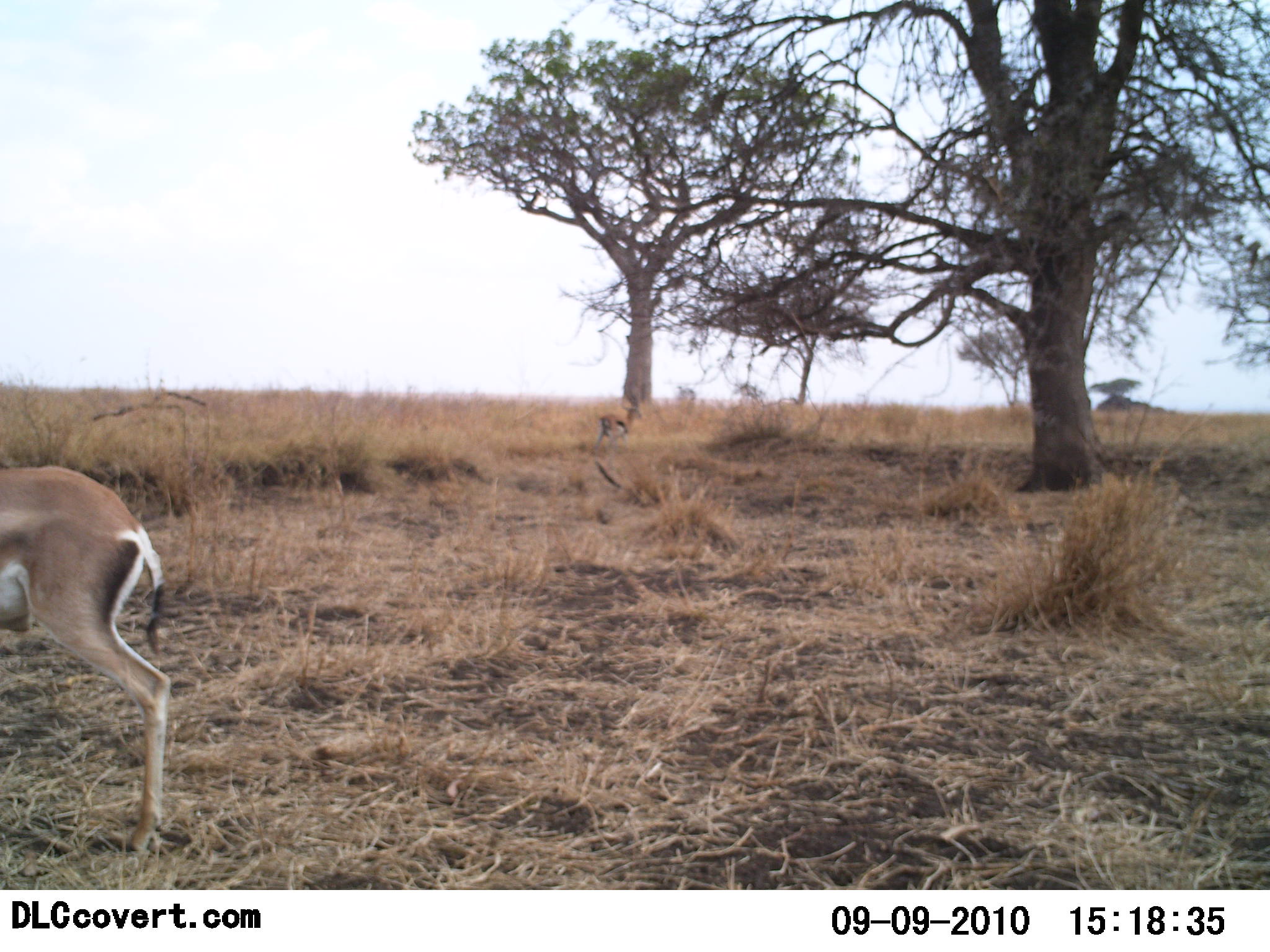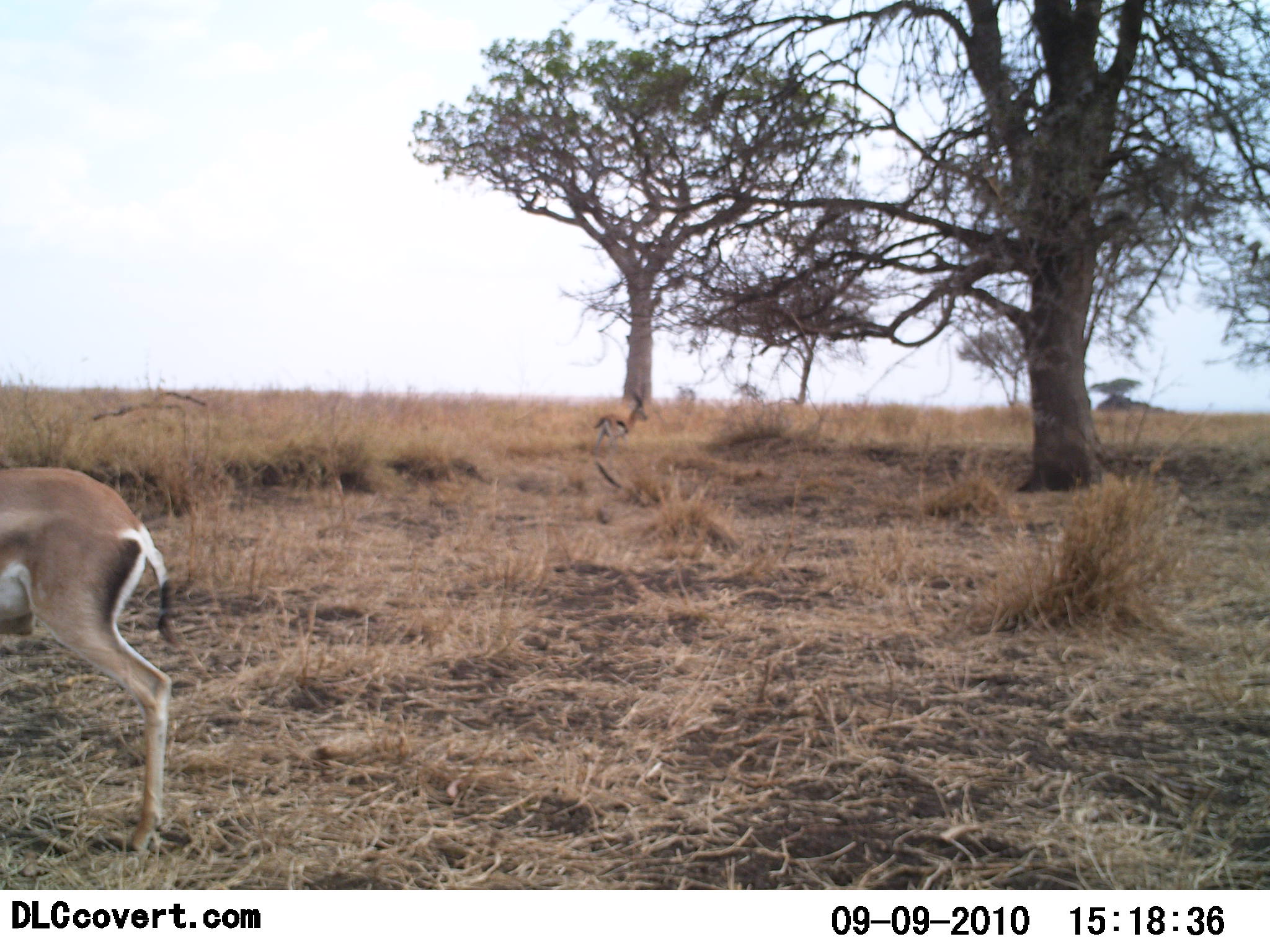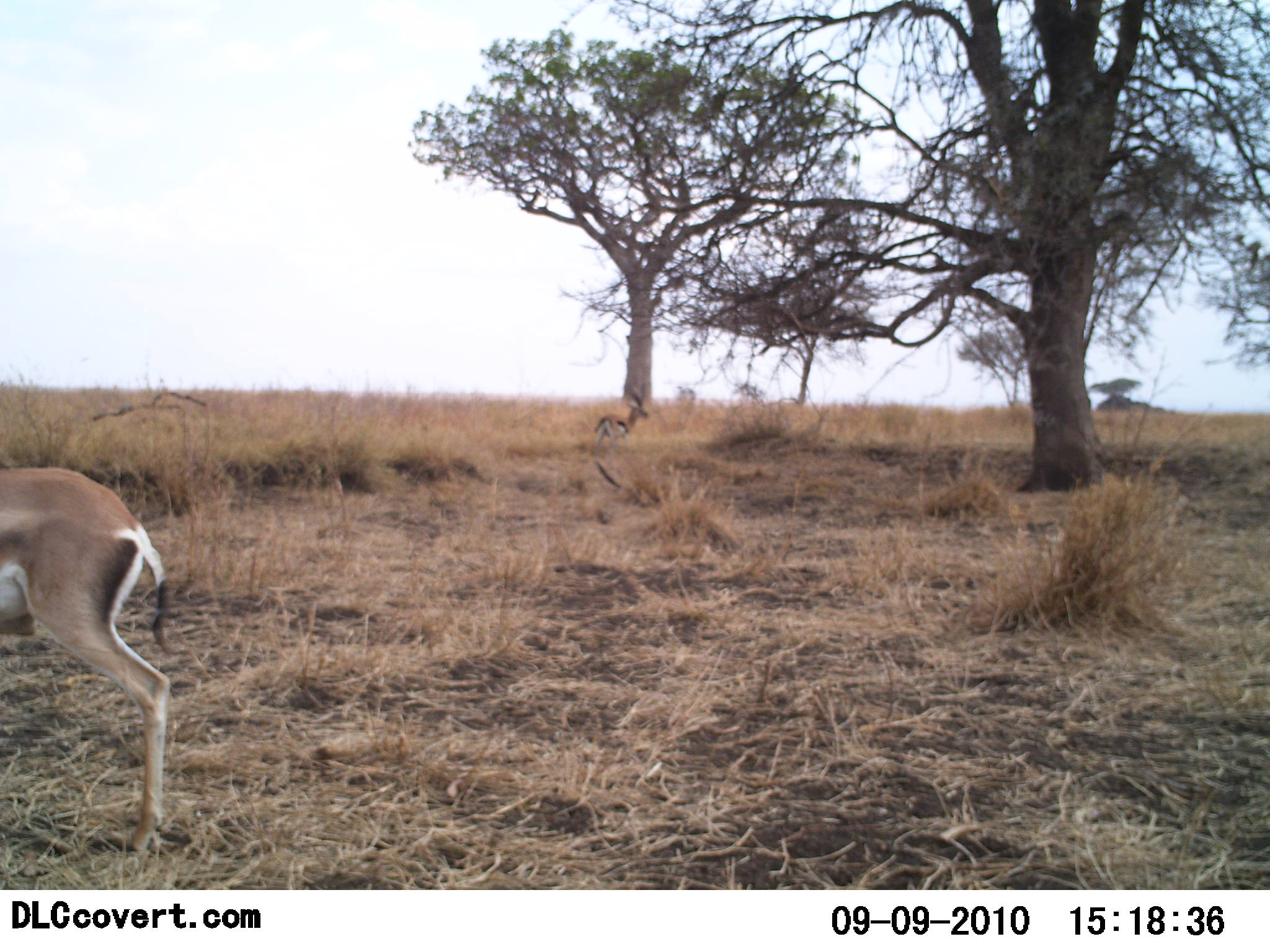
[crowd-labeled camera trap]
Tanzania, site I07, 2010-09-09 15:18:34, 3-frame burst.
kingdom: Animalia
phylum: Chordata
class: Mammalia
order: Artiodactyla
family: Bovidae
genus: Eudorcas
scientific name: Eudorcas thomsonii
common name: thomson's gazelle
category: gazellethomsons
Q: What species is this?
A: Gazellethomsons (thomson's gazelle) (Eudorcas thomsonii).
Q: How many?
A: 2.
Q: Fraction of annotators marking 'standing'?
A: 100%.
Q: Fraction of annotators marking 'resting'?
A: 0%.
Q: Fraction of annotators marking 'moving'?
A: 0%.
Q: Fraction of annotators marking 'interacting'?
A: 0%.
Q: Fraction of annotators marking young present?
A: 0%.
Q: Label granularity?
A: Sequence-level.